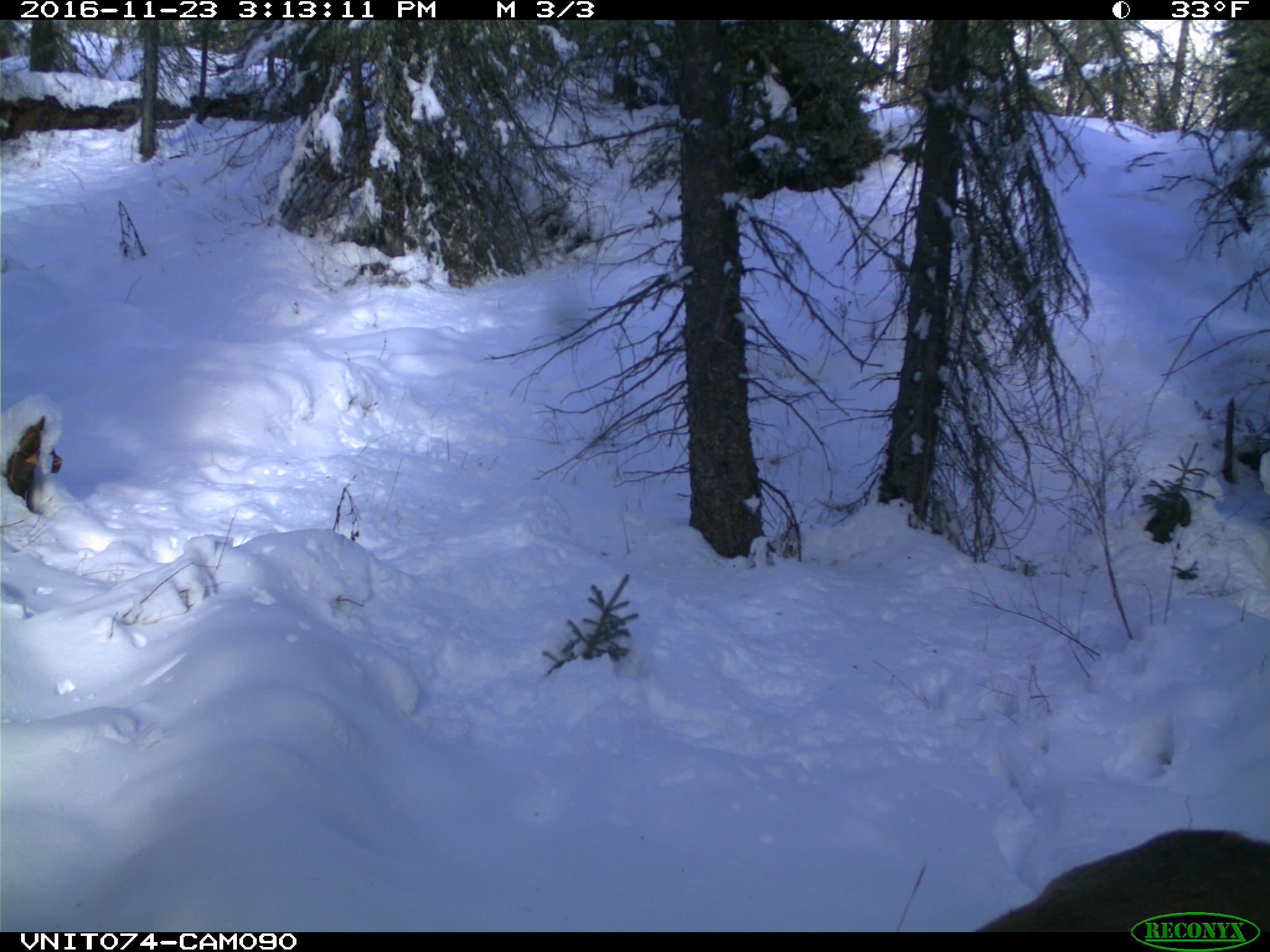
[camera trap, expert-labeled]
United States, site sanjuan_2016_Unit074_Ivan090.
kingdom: Animalia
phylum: Chordata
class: Mammalia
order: Artiodactyla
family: Cervidae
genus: Cervus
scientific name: Cervus elaphus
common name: red deer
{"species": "Cervus elaphus (red deer)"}